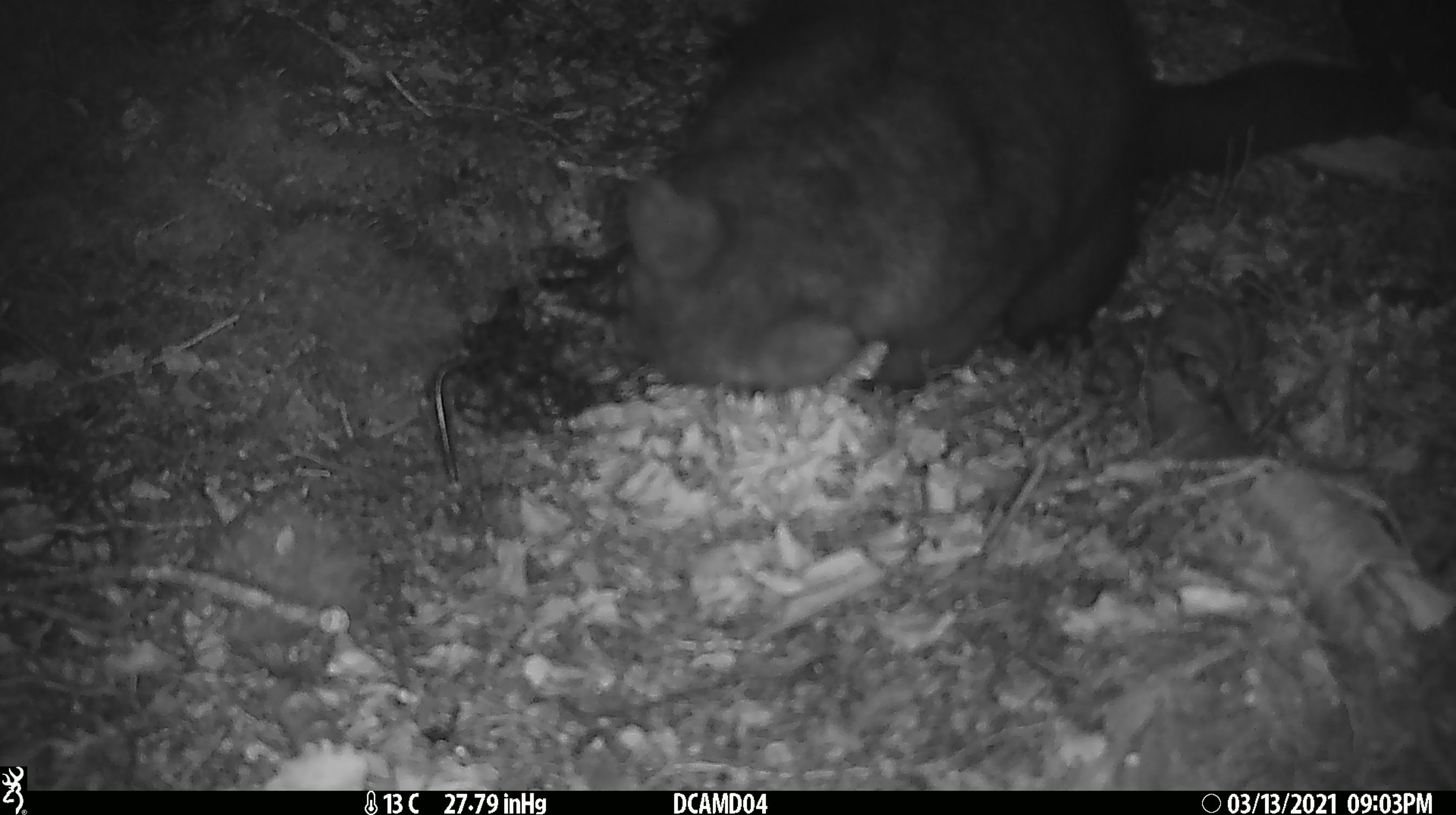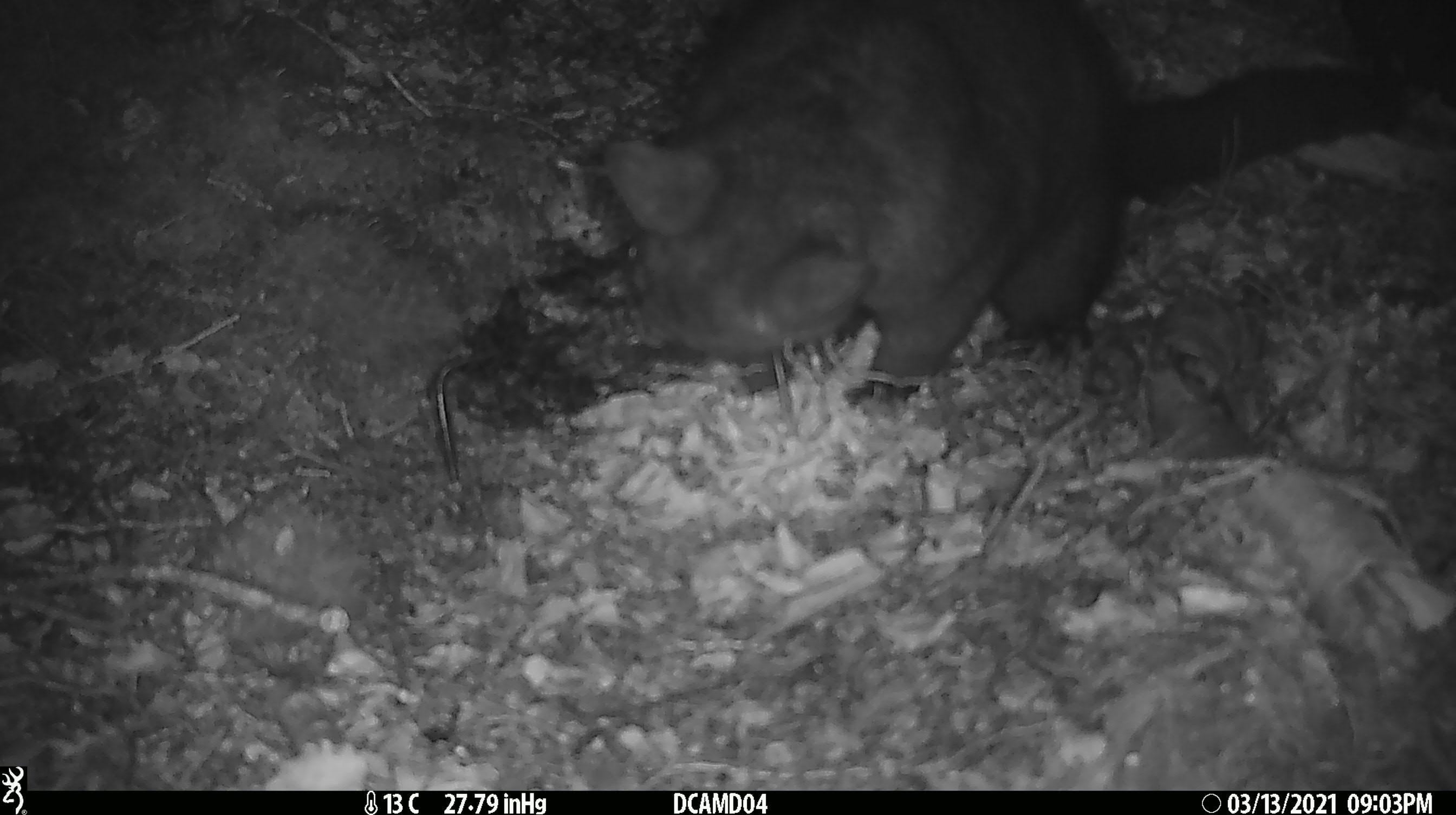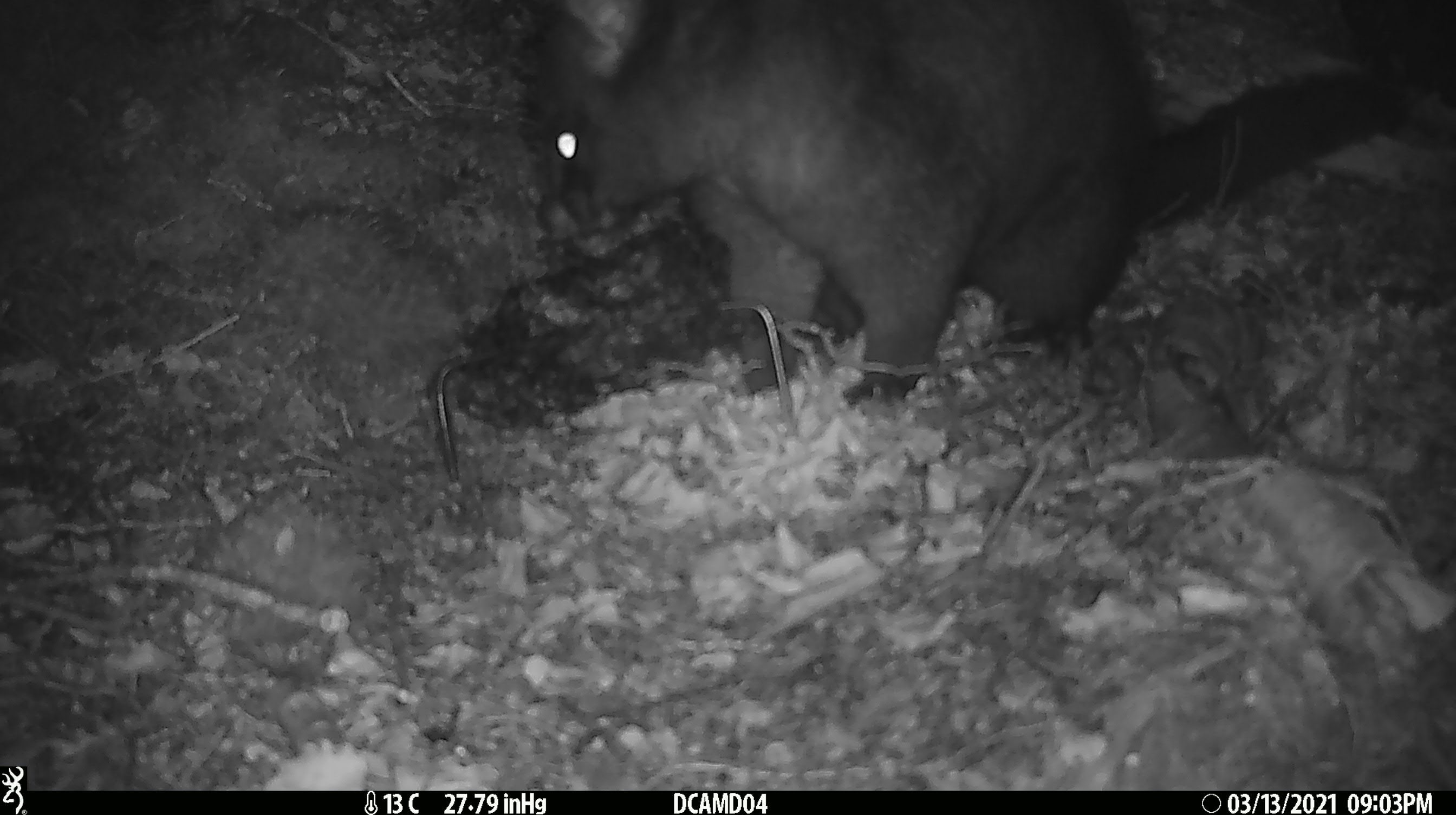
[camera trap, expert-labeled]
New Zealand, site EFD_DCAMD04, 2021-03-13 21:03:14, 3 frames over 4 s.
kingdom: Animalia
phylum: Chordata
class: Mammalia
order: Diprotodontia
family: Phalangeridae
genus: Trichosurus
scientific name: Trichosurus vulpecula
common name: common brushtail possum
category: possum